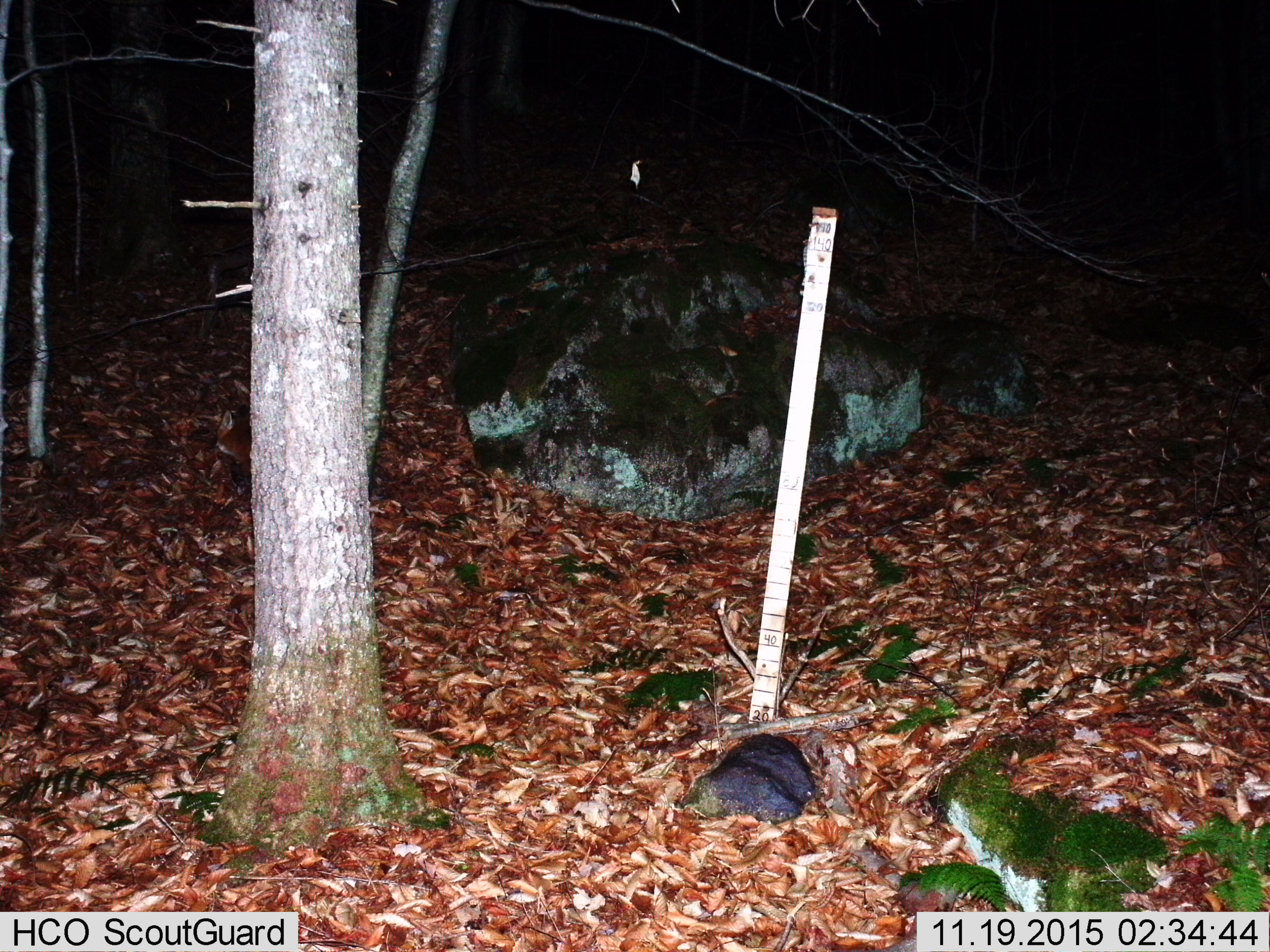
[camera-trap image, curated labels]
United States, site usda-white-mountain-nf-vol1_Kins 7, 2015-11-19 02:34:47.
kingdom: Animalia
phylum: Chordata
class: Mammalia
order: Carnivora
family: Canidae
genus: Vulpes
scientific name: Vulpes vulpes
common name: red fox